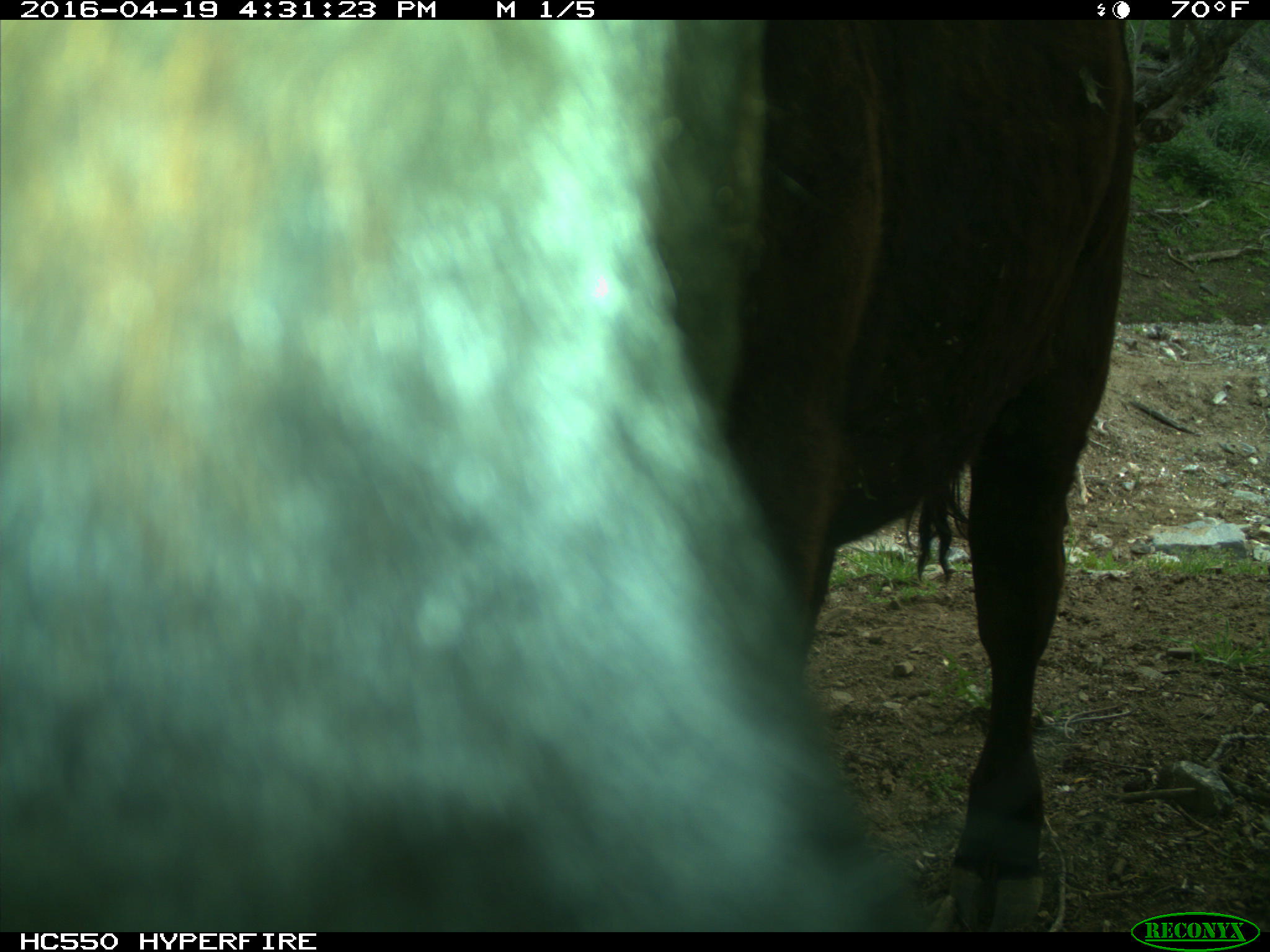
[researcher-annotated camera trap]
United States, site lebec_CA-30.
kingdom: Animalia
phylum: Chordata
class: Mammalia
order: Artiodactyla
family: Bovidae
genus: Bos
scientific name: Bos taurus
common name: domestic cow